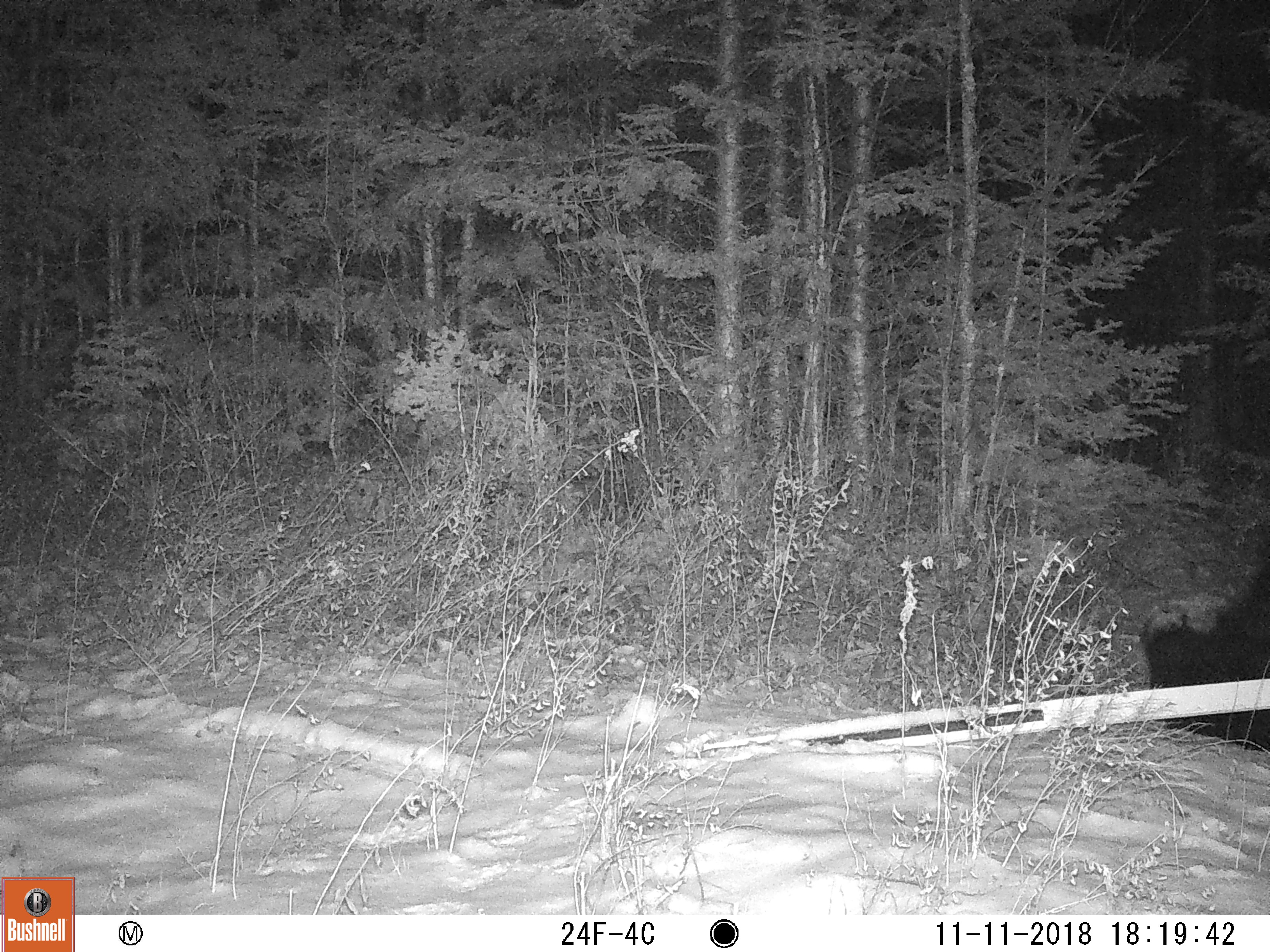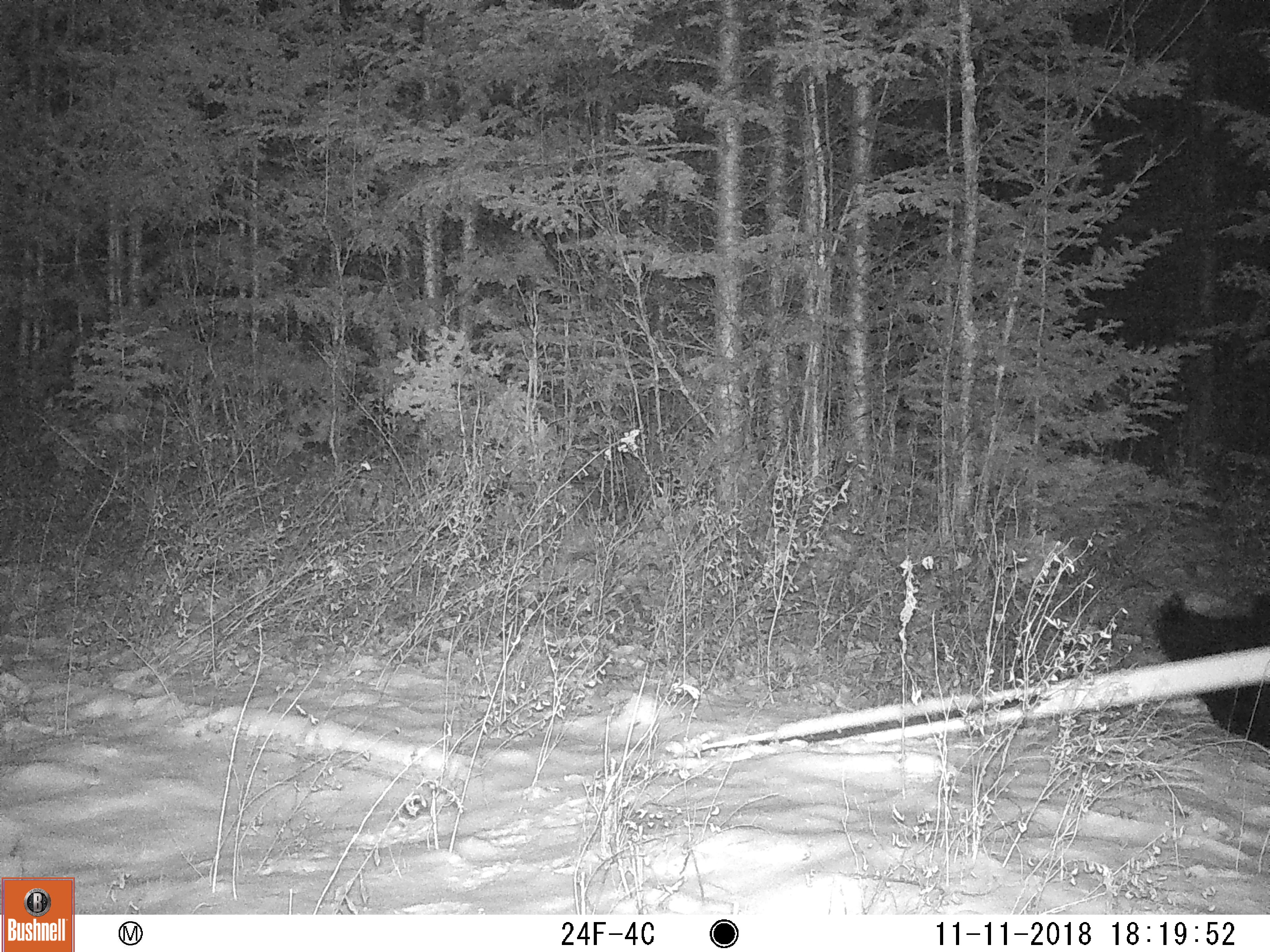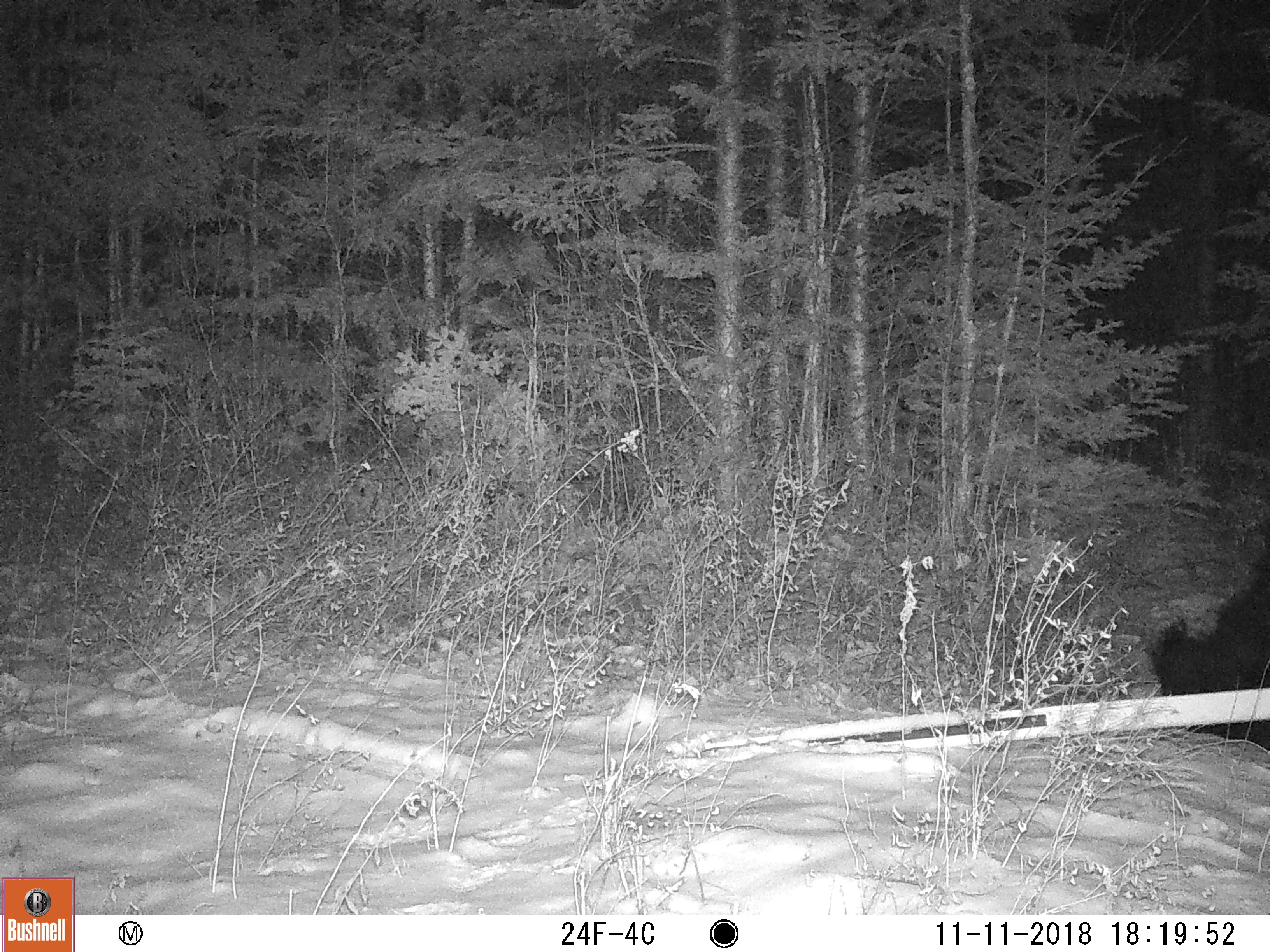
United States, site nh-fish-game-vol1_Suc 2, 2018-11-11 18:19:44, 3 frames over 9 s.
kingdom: Animalia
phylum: Chordata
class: Mammalia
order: Carnivora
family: Ursidae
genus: Ursus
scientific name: Ursus americanus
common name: black bear